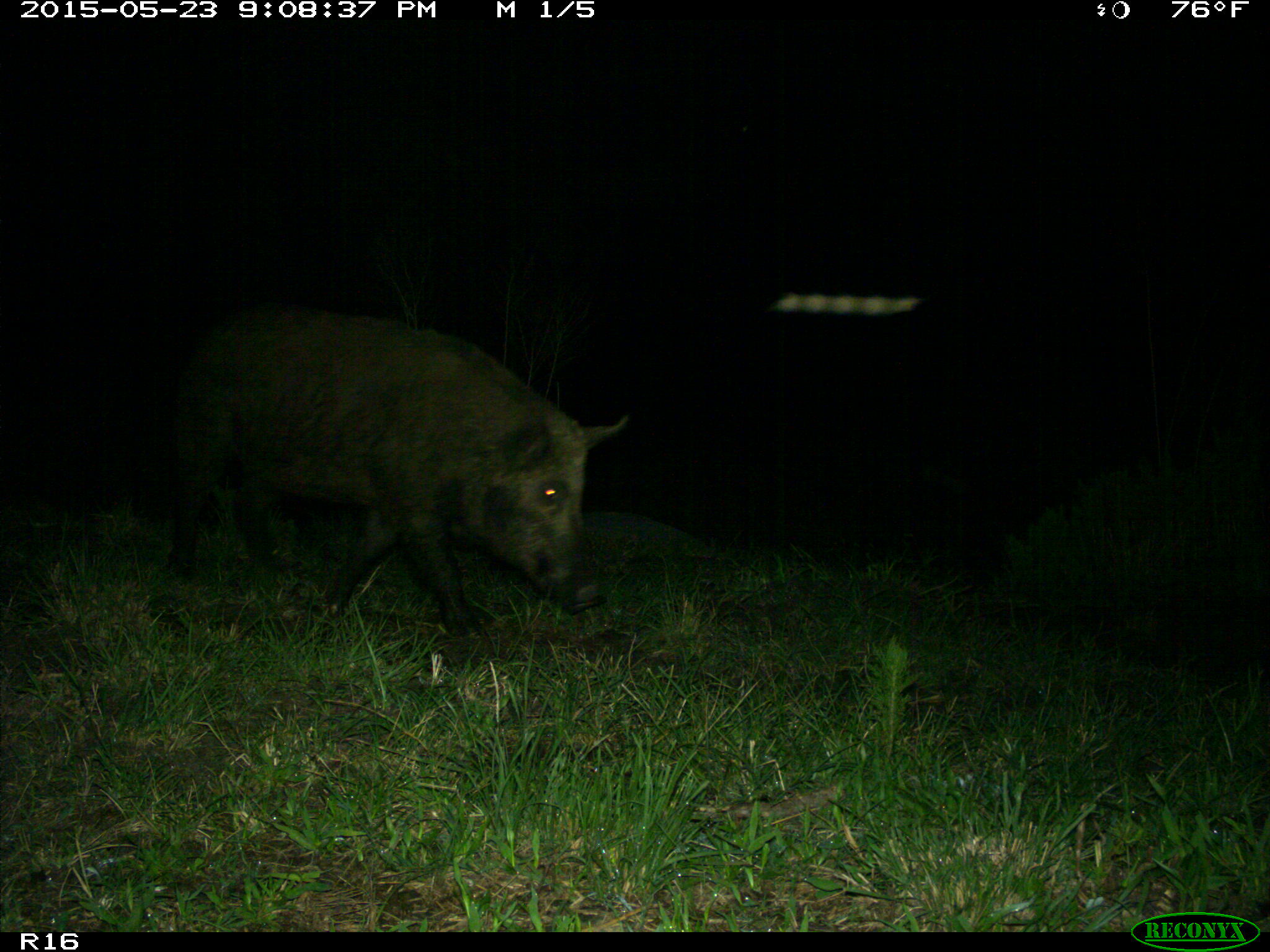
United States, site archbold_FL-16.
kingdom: Animalia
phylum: Chordata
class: Mammalia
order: Artiodactyla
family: Suidae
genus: Sus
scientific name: Sus scrofa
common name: wild boar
Sus scrofa (wild boar).